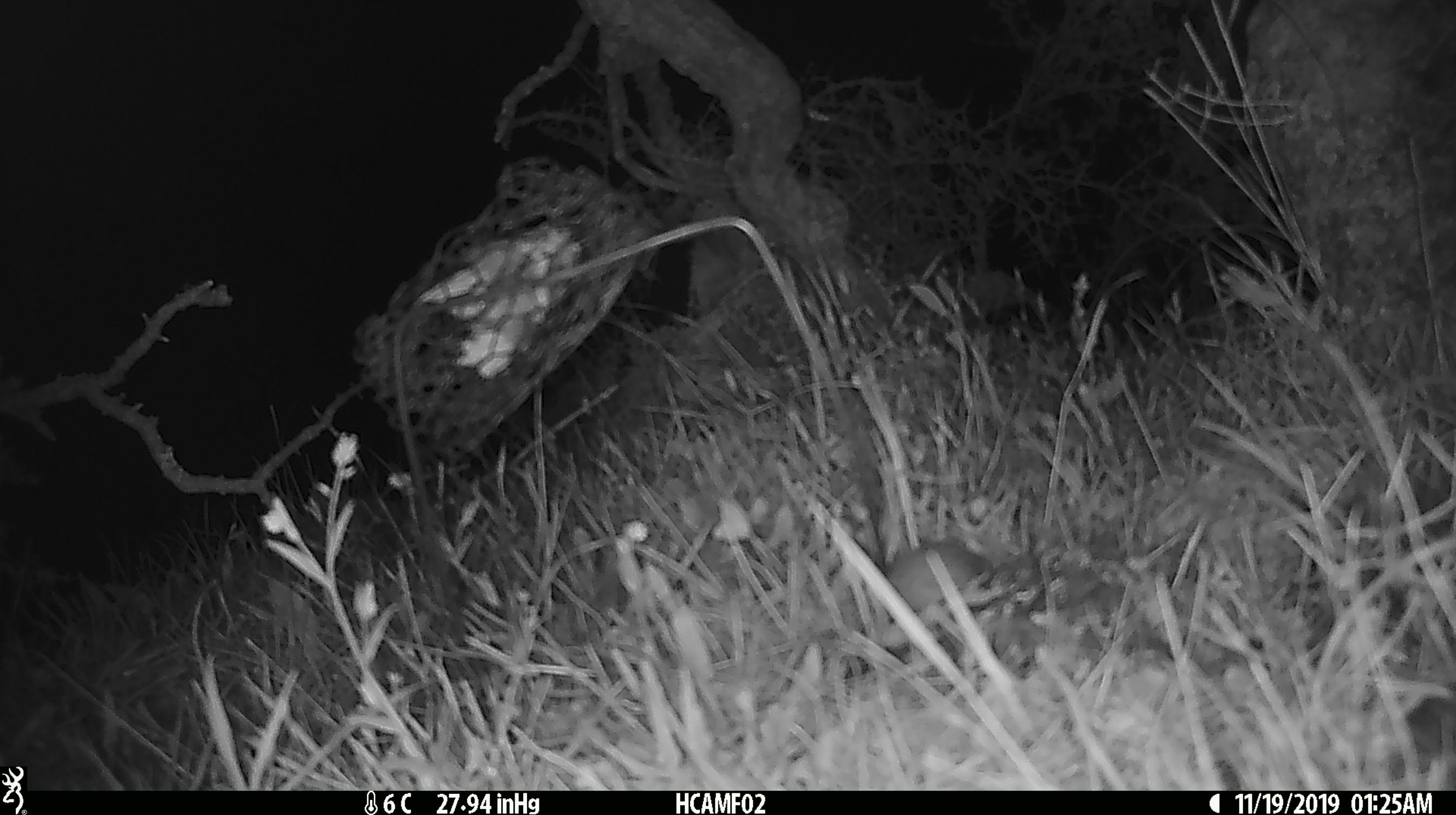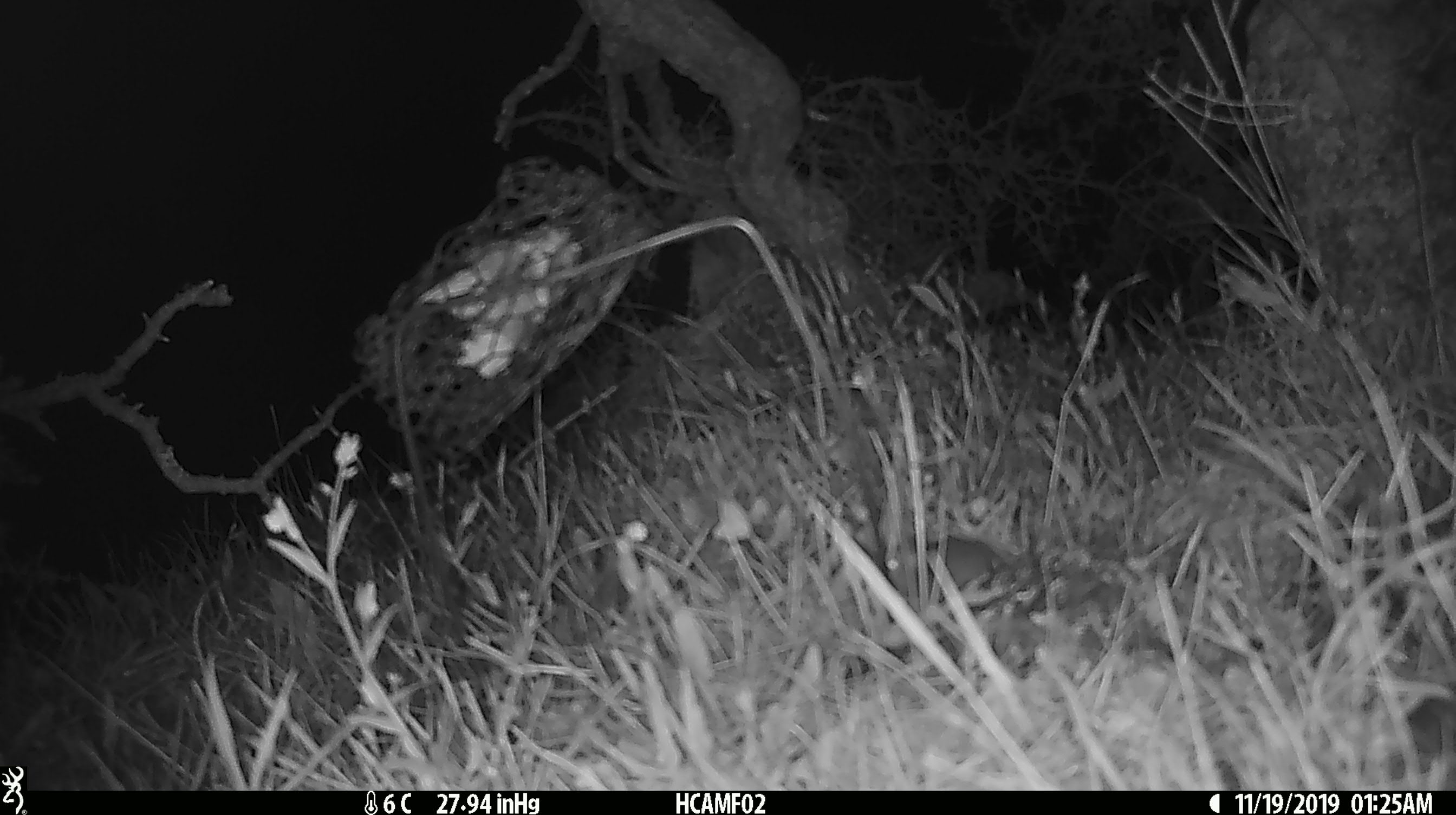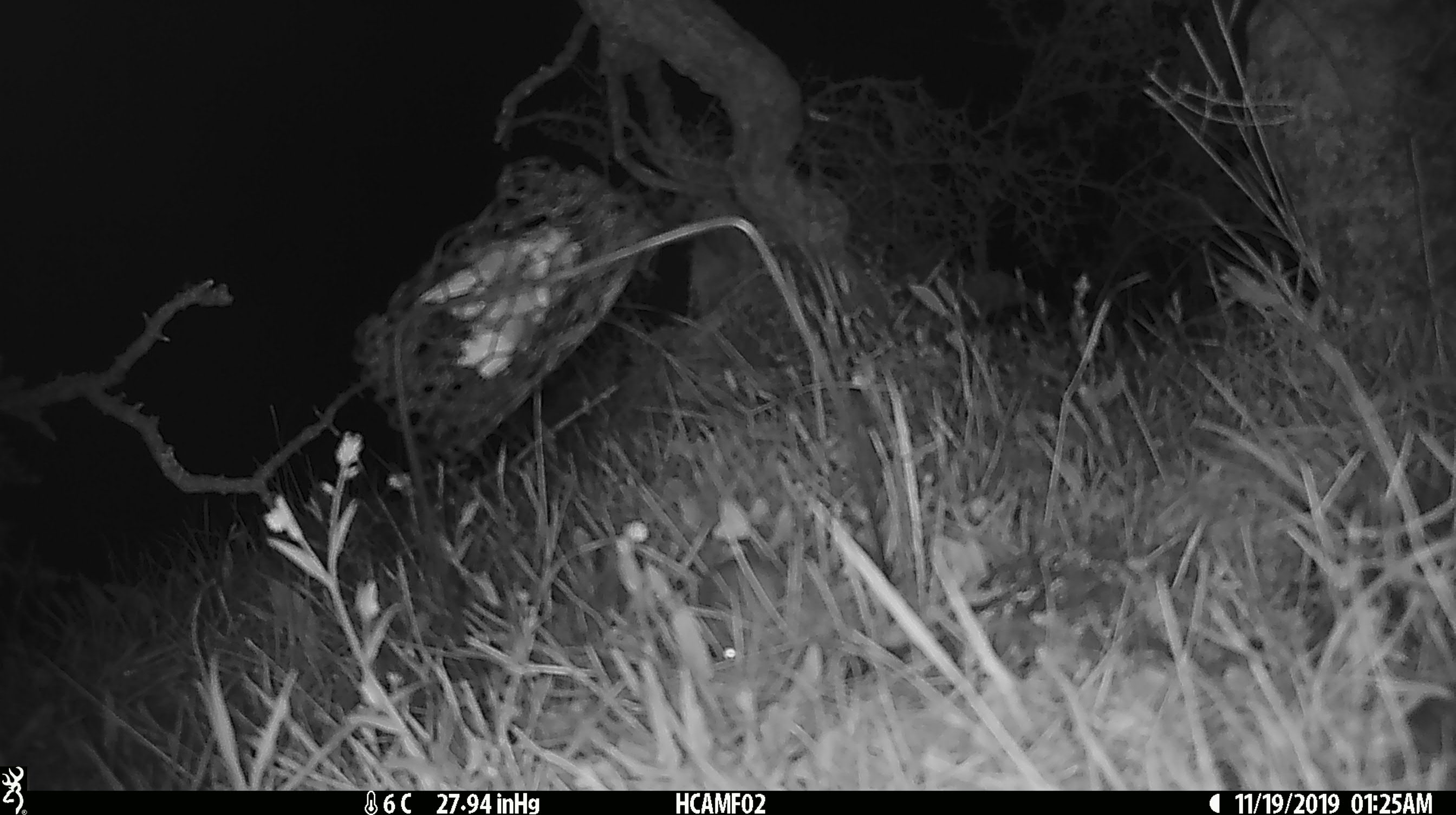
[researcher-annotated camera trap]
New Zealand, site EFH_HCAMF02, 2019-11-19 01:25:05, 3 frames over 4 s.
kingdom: Animalia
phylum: Chordata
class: Mammalia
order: Rodentia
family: Muridae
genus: Mus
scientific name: Mus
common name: mouse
Mouse (Mus).